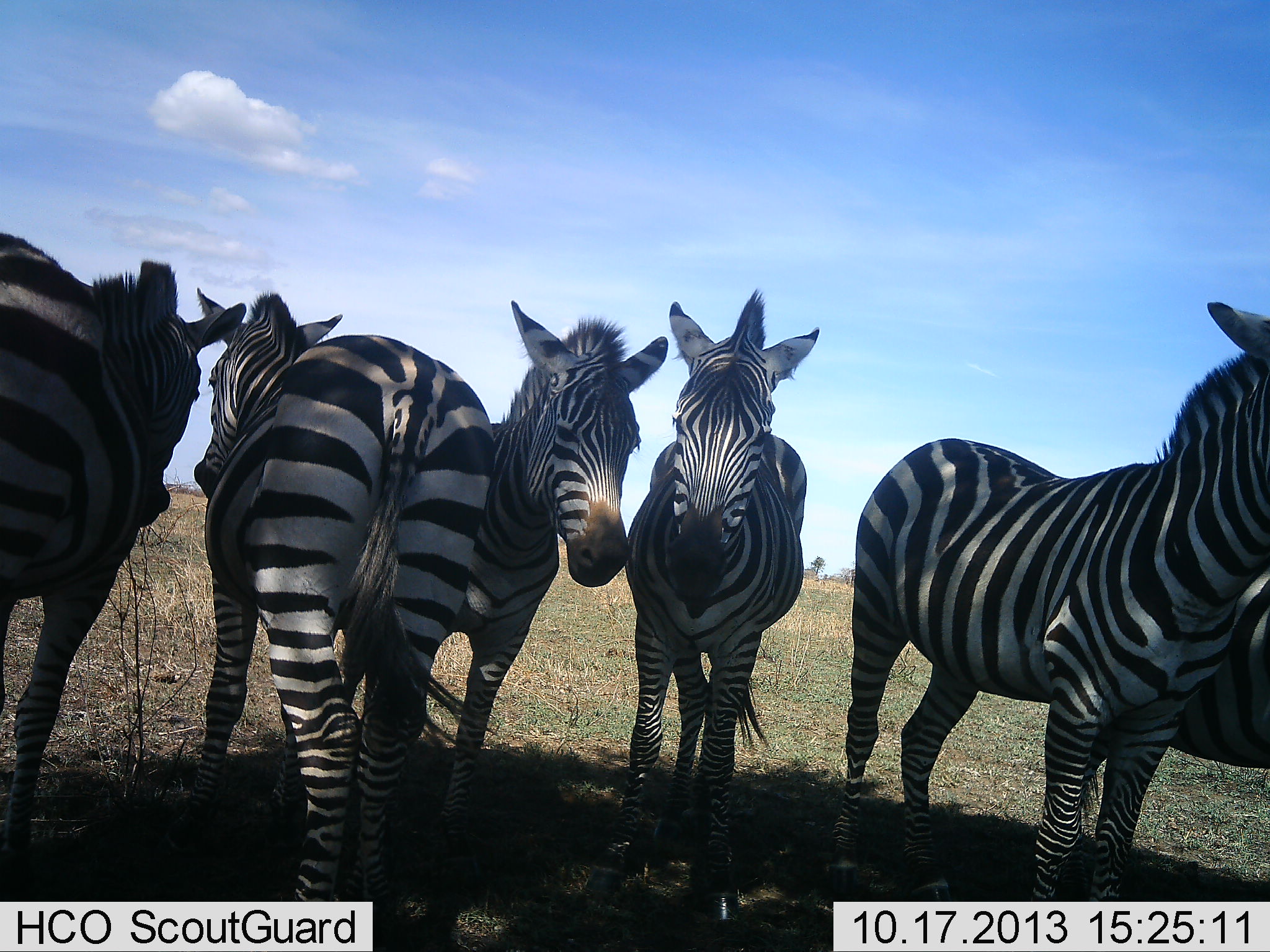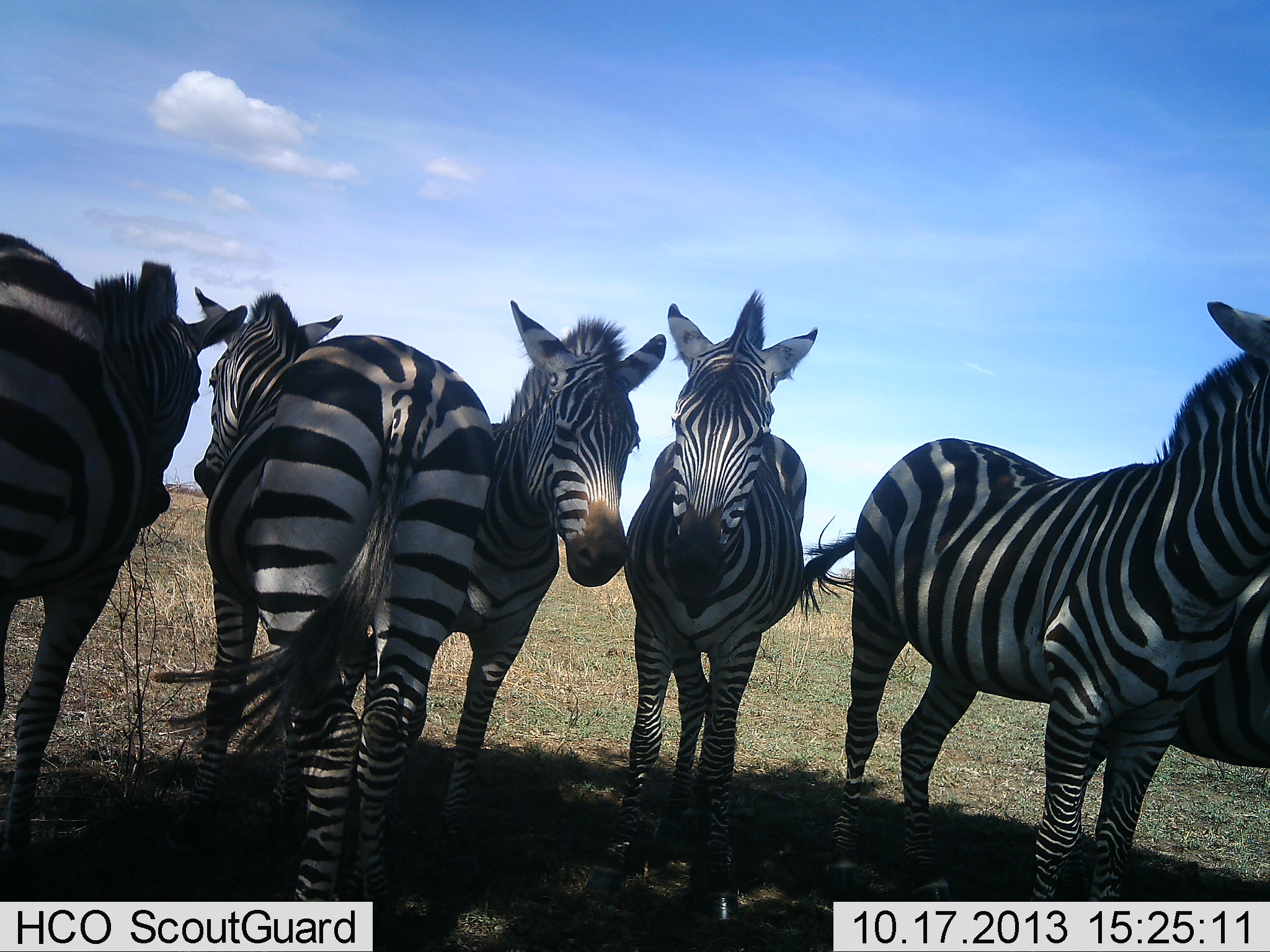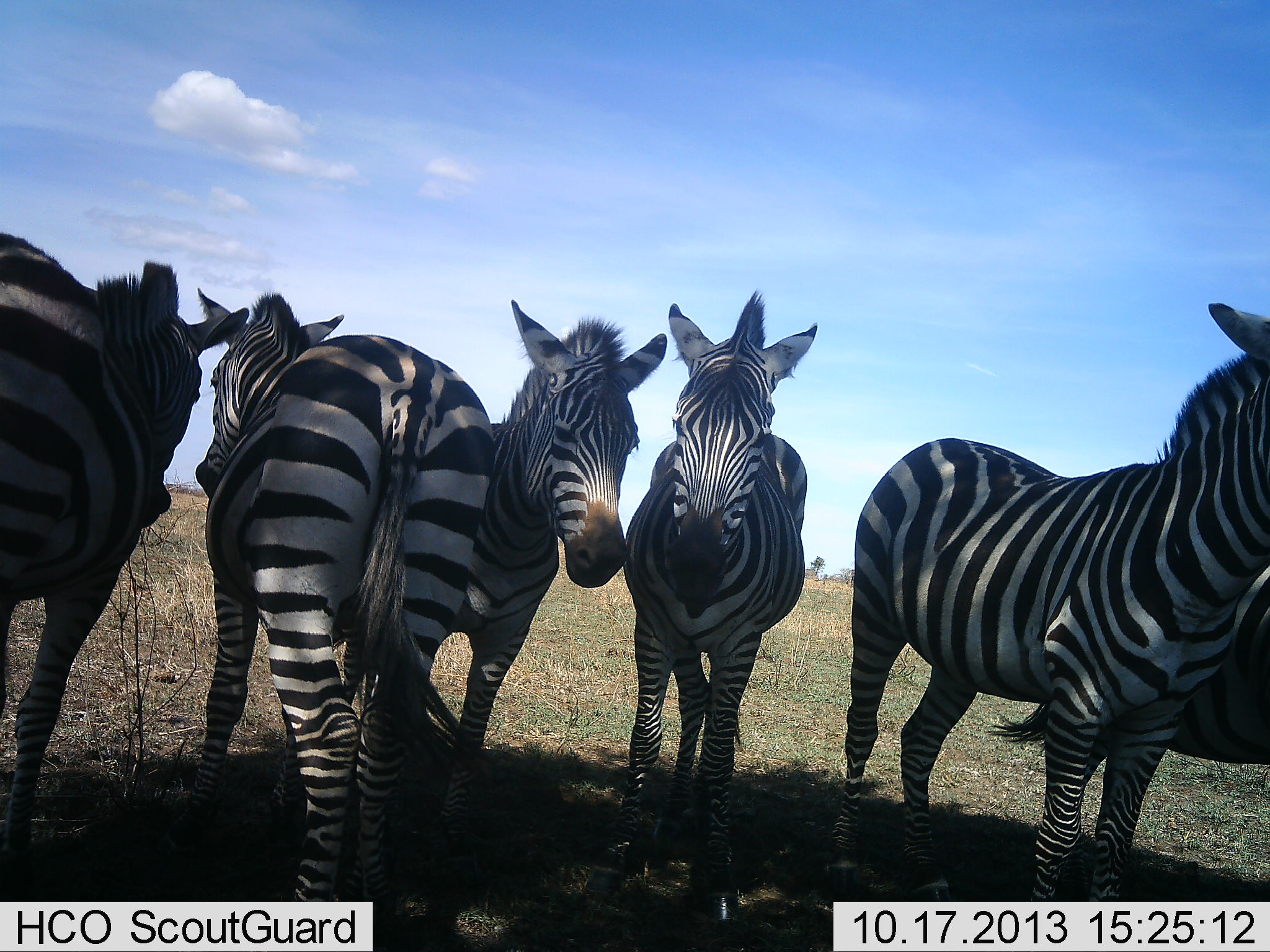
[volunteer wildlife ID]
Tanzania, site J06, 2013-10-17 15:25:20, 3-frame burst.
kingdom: Animalia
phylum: Chordata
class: Mammalia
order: Perissodactyla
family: Equidae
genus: Equus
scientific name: Equus quagga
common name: plains zebra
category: zebra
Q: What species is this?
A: Zebra (plains zebra) (Equus quagga).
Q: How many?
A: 6.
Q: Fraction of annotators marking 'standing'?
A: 100%.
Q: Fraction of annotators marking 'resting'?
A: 0%.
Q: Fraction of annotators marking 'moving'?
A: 0%.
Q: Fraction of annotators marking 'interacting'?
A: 10%.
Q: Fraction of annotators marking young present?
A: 0%.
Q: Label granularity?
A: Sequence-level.